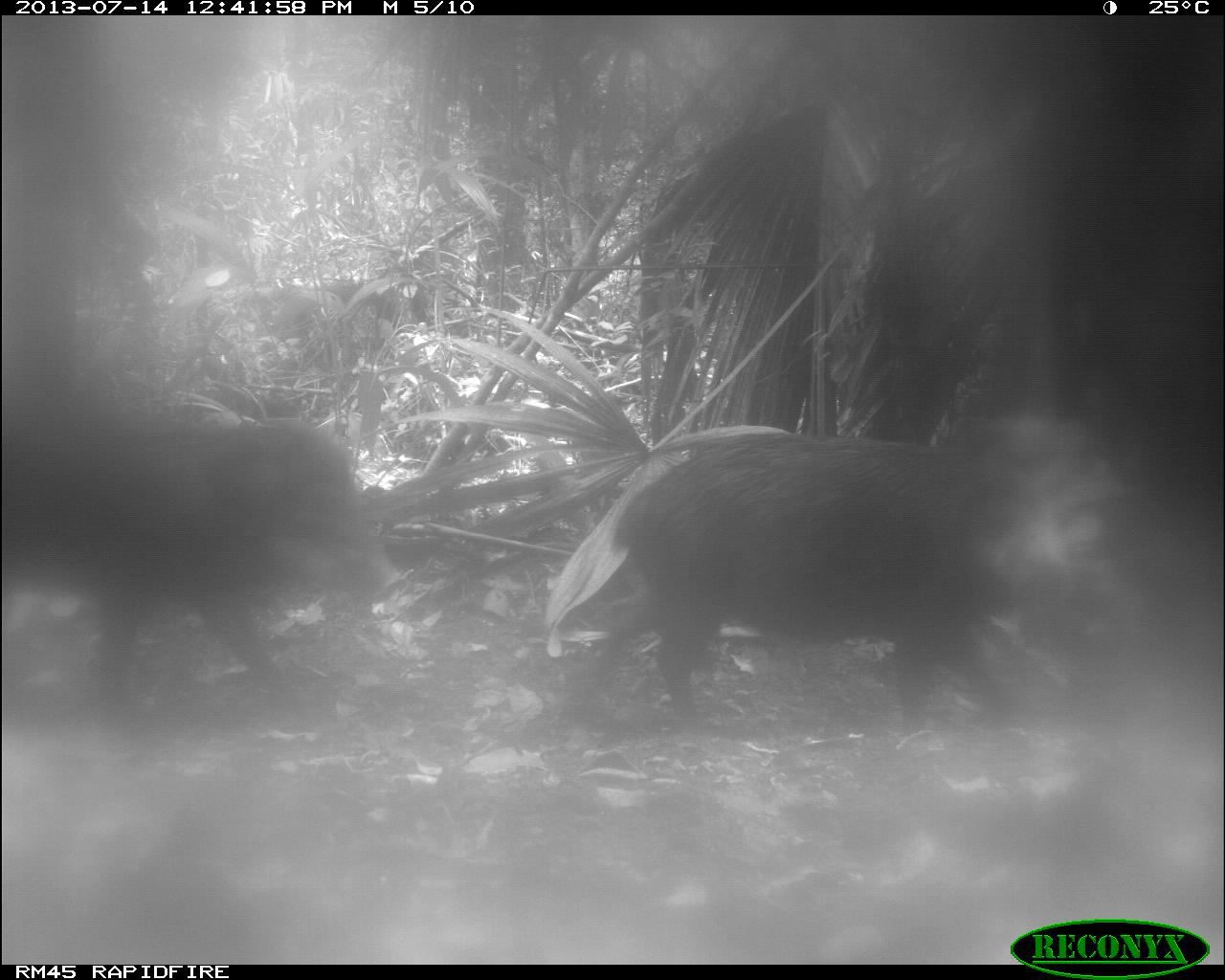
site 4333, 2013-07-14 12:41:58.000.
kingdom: Animalia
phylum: Chordata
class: Mammalia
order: Artiodactyla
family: Tayassuidae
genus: Tayassu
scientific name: Tayassu pecari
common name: white-lipped peccary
Tayassu pecari (white-lipped peccary), count 2.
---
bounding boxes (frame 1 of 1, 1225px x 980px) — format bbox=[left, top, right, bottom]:
tayassu pecari: bbox=[607, 416, 1102, 738]; bbox=[0, 382, 401, 727]